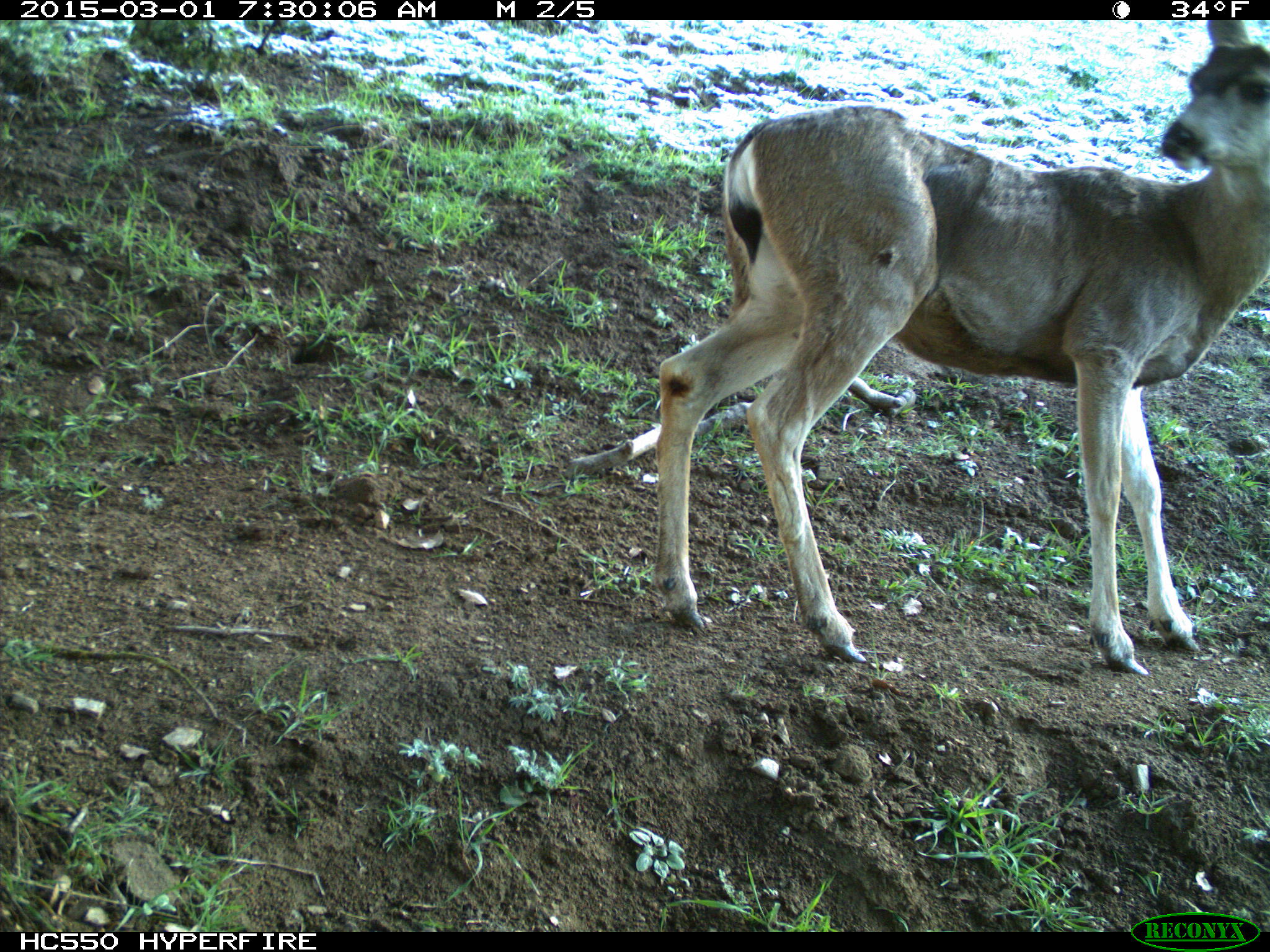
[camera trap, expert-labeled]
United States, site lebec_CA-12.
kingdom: Animalia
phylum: Chordata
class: Mammalia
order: Artiodactyla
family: Cervidae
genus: Odocoileus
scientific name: Odocoileus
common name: deer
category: unidentified deer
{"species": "unidentified deer (deer) (Odocoileus)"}